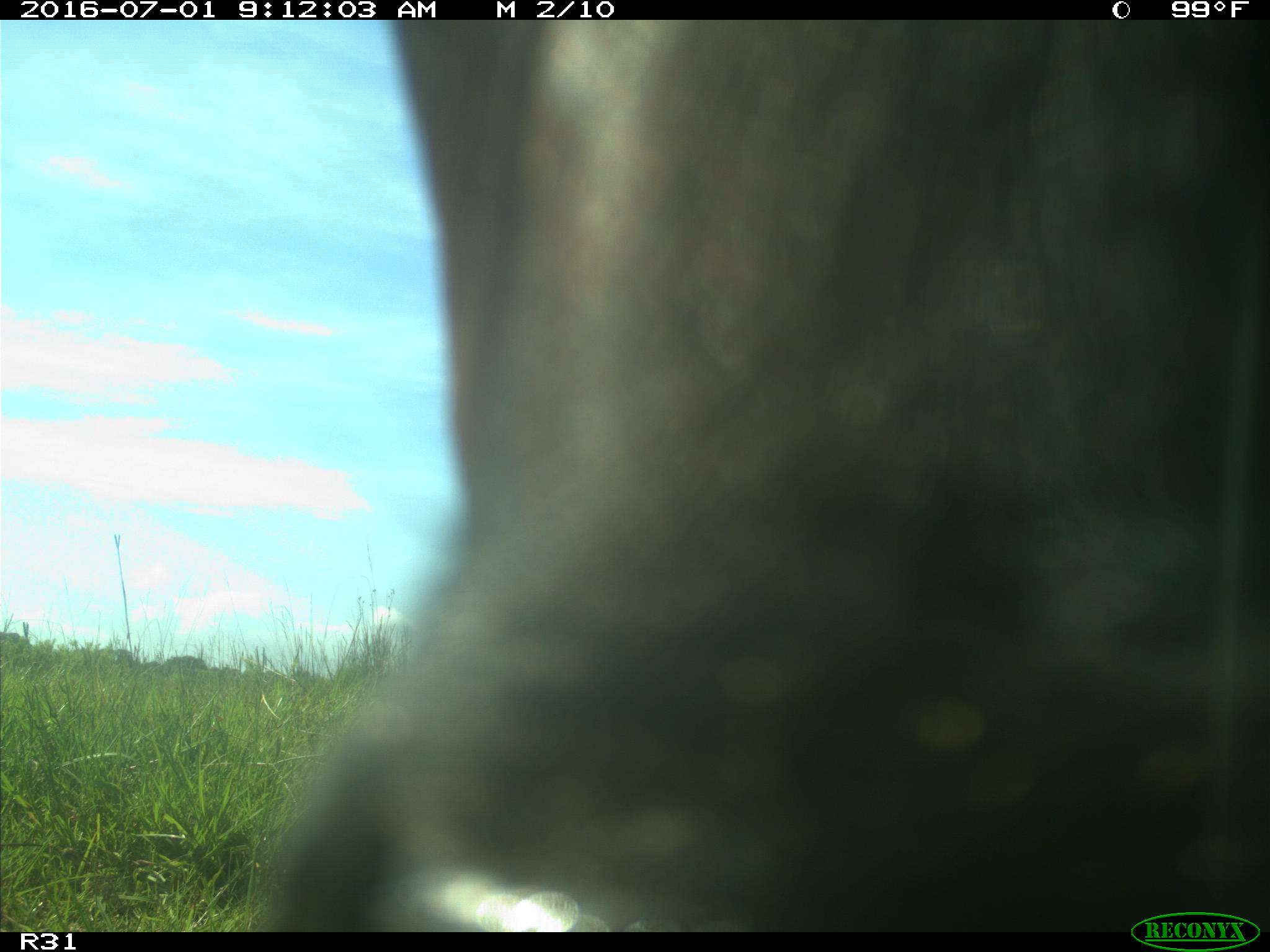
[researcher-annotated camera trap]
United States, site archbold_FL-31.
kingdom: Animalia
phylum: Chordata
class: Mammalia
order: Artiodactyla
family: Bovidae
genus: Bos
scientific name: Bos taurus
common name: domestic cow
Bos taurus (domestic cow).